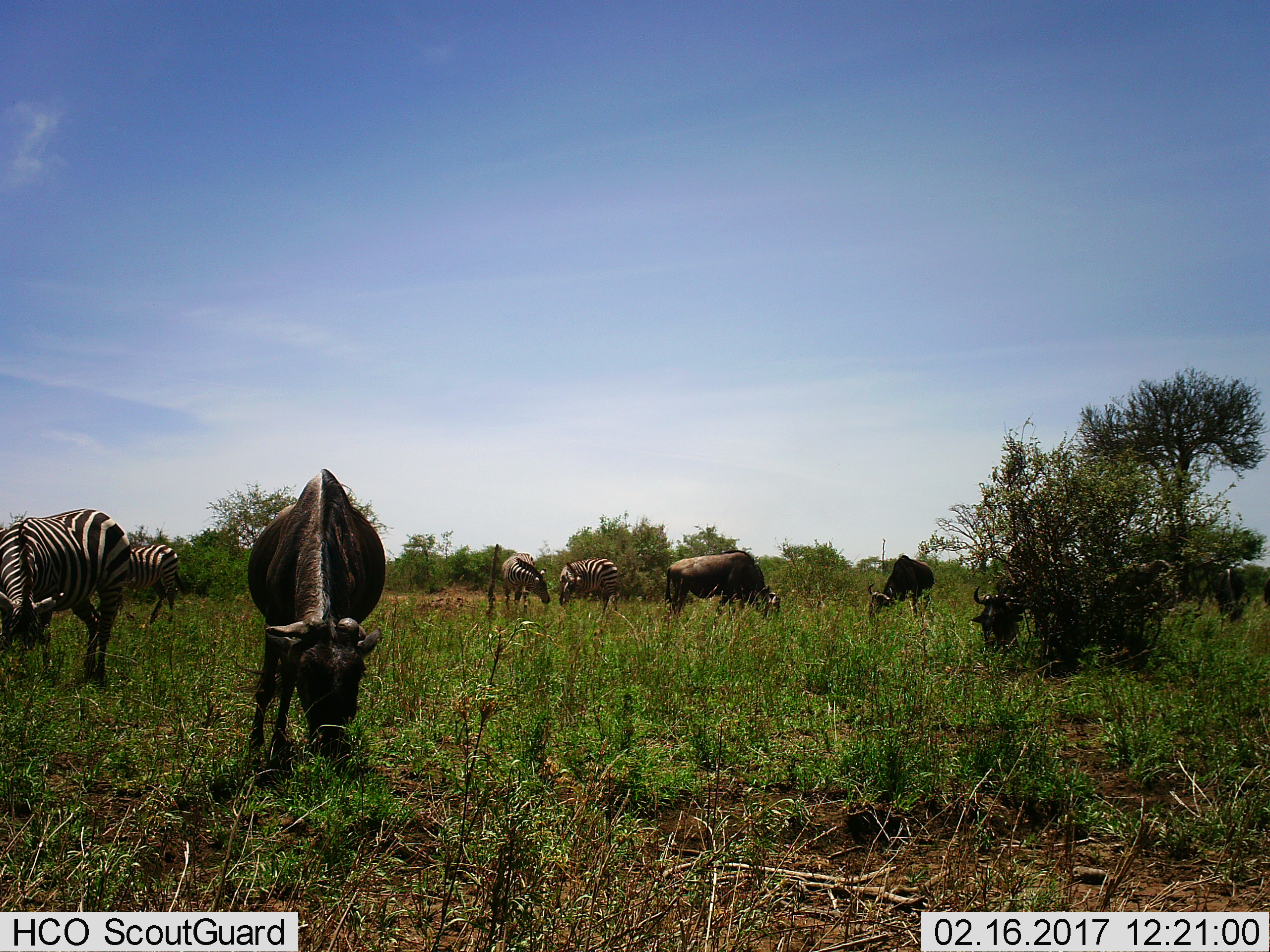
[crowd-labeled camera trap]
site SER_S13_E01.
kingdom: Animalia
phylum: Chordata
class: Mammalia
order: Artiodactyla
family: Bovidae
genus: Connochaetes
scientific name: Connochaetes taurinus taurinus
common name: blue wildebeest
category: wildebeestblue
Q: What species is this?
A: Wildebeestblue (blue wildebeest) (Connochaetes taurinus taurinus).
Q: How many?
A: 5.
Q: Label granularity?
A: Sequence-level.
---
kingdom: Animalia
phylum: Chordata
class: Mammalia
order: Perissodactyla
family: Equidae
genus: Equus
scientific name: Equus quagga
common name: plains zebra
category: zebraplains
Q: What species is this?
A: Zebraplains (plains zebra) (Equus quagga).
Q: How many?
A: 4.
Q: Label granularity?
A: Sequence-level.